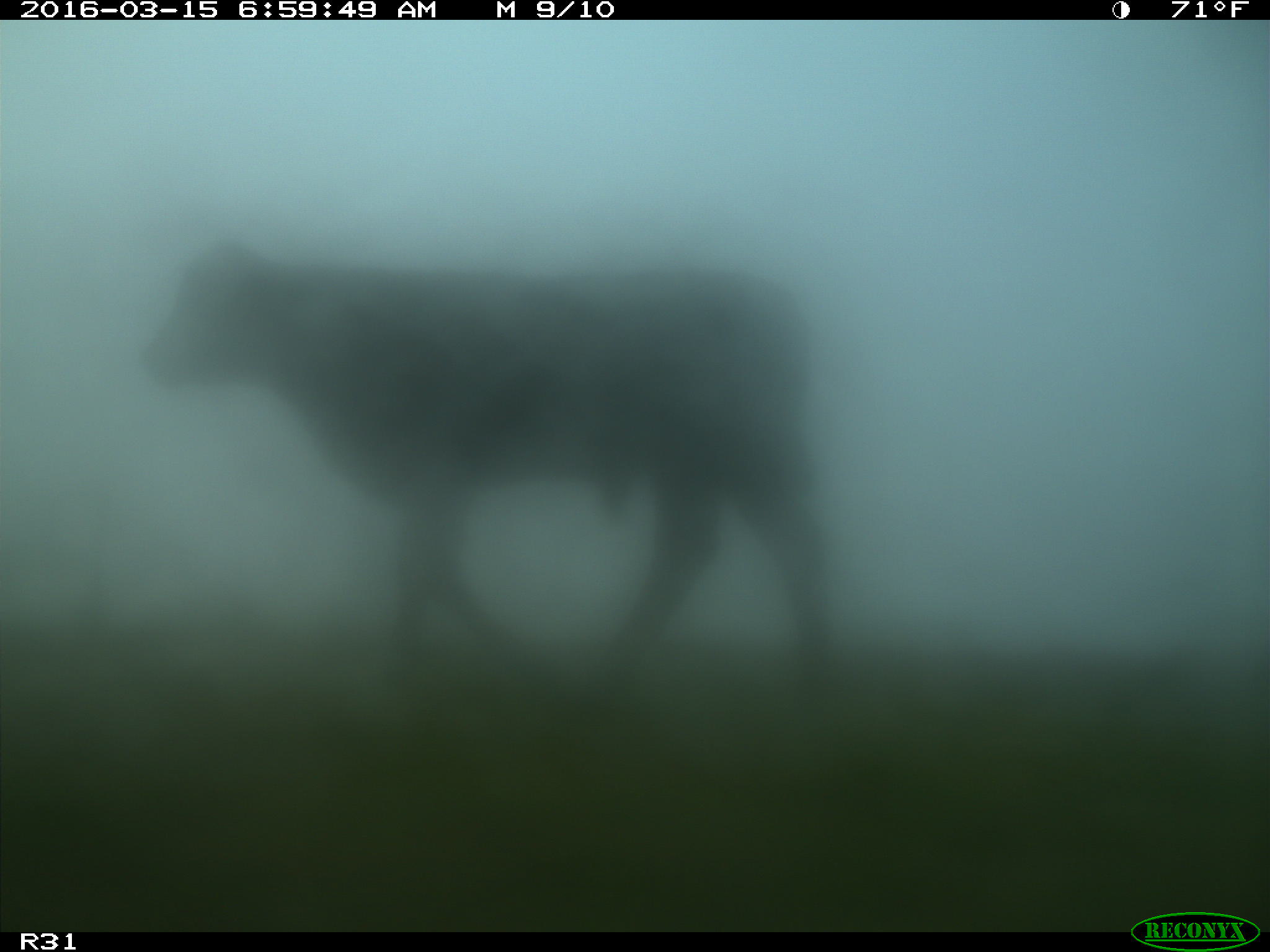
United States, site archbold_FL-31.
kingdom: Animalia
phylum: Chordata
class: Mammalia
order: Artiodactyla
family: Bovidae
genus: Bos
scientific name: Bos taurus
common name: domestic cow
Bos taurus (domestic cow).